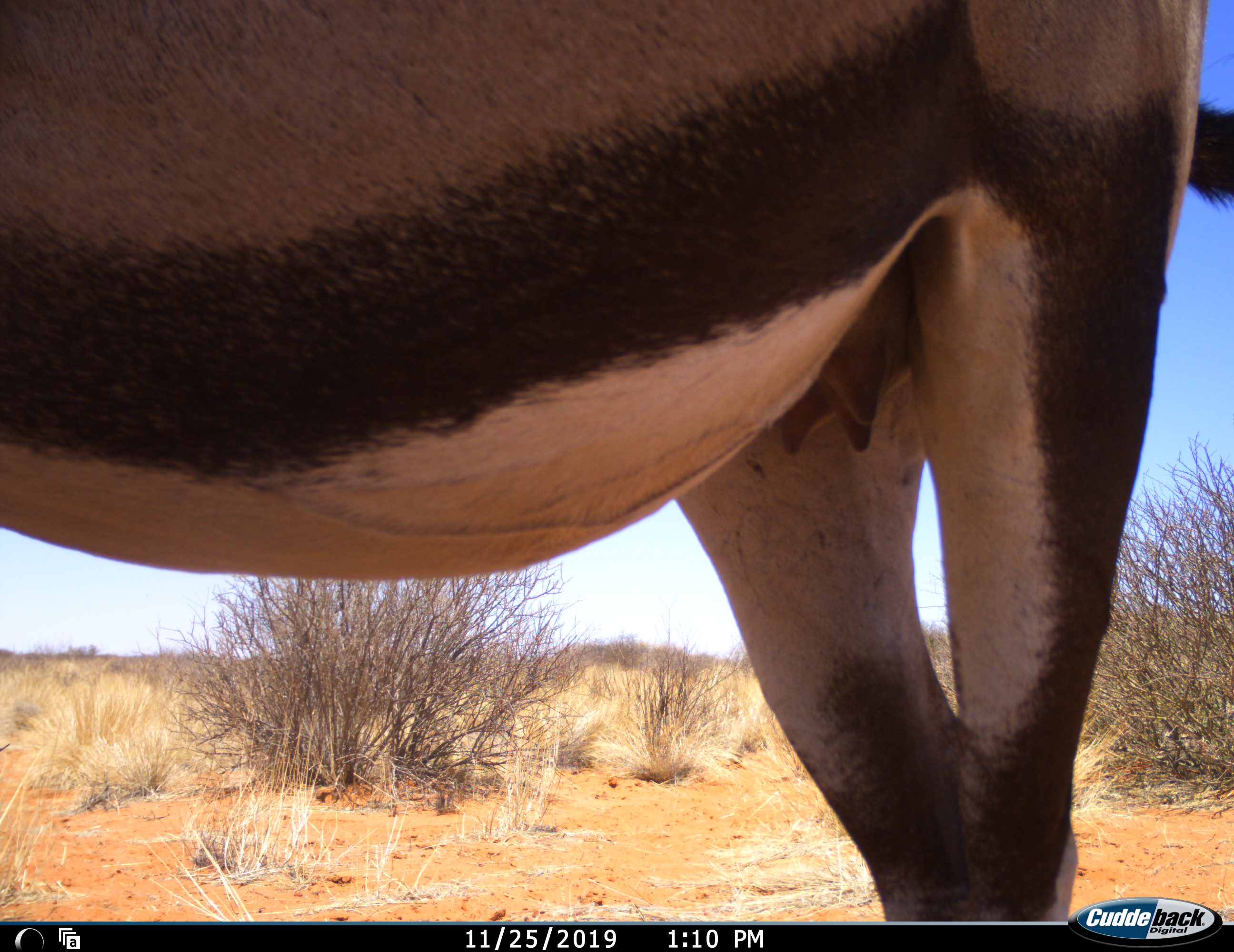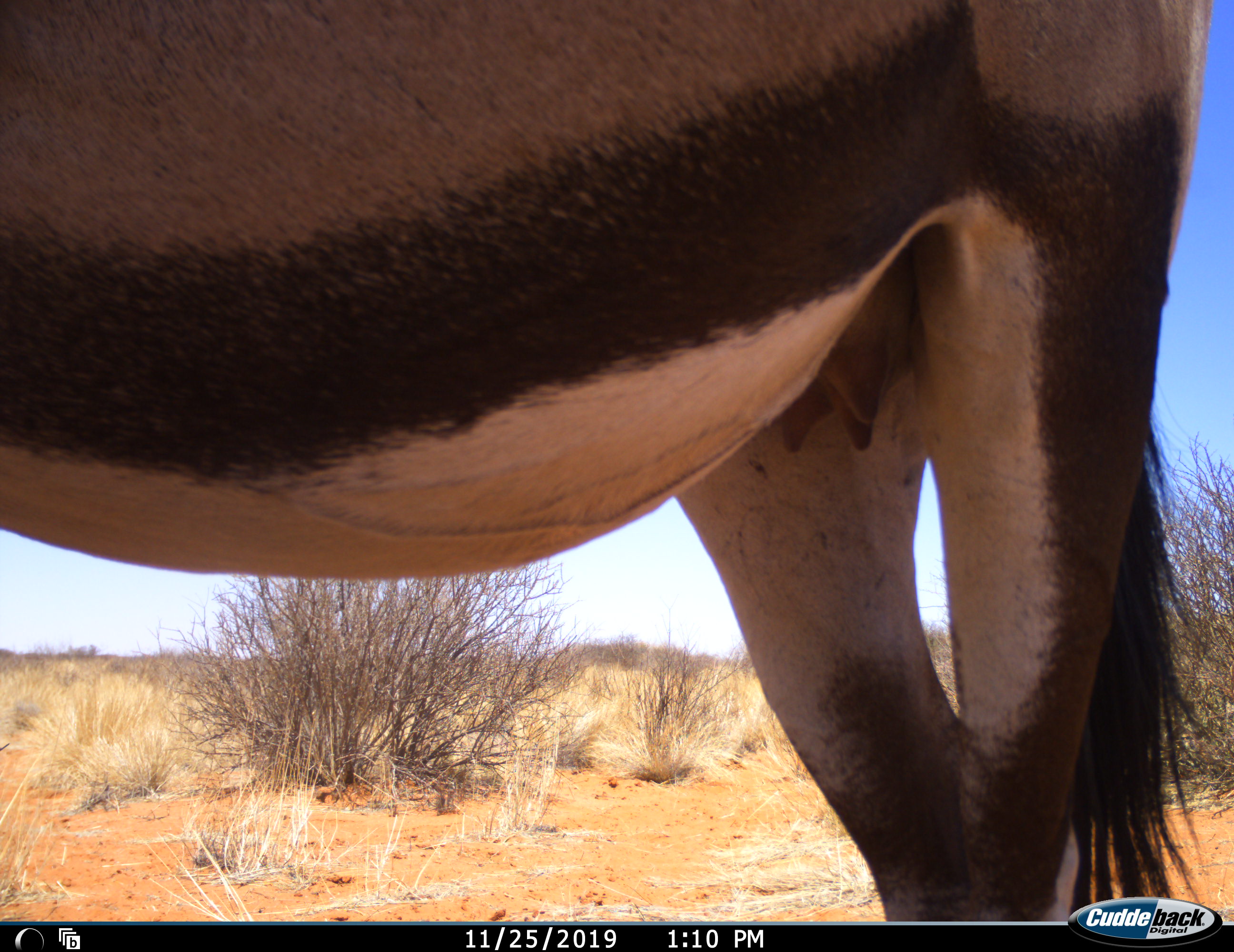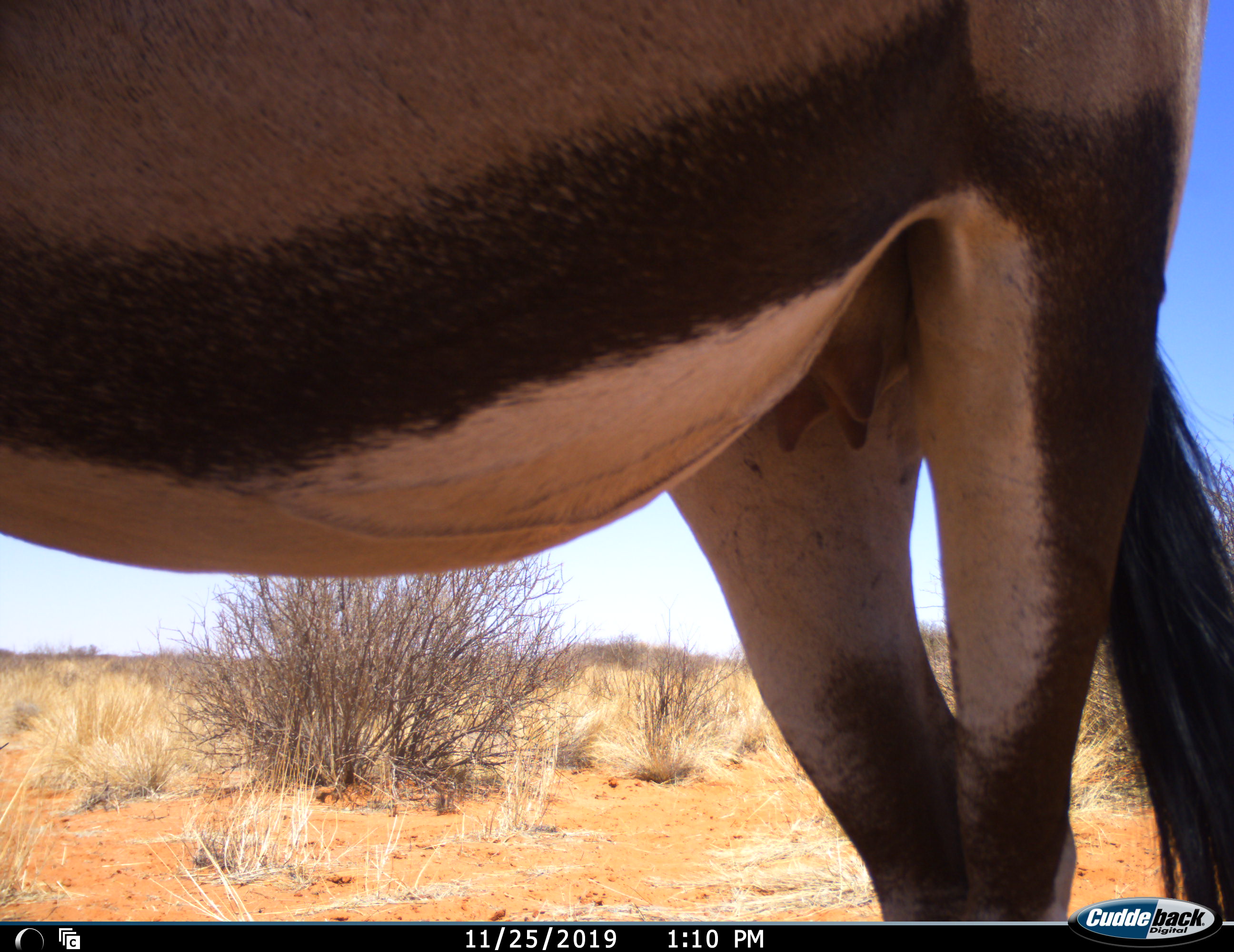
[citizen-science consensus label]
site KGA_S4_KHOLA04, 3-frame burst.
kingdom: Animalia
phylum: Chordata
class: Mammalia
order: Artiodactyla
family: Bovidae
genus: Oryx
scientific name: Oryx gazella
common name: gemsbok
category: oryx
Oryx (gemsbok) (Oryx gazella), count 1. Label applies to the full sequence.